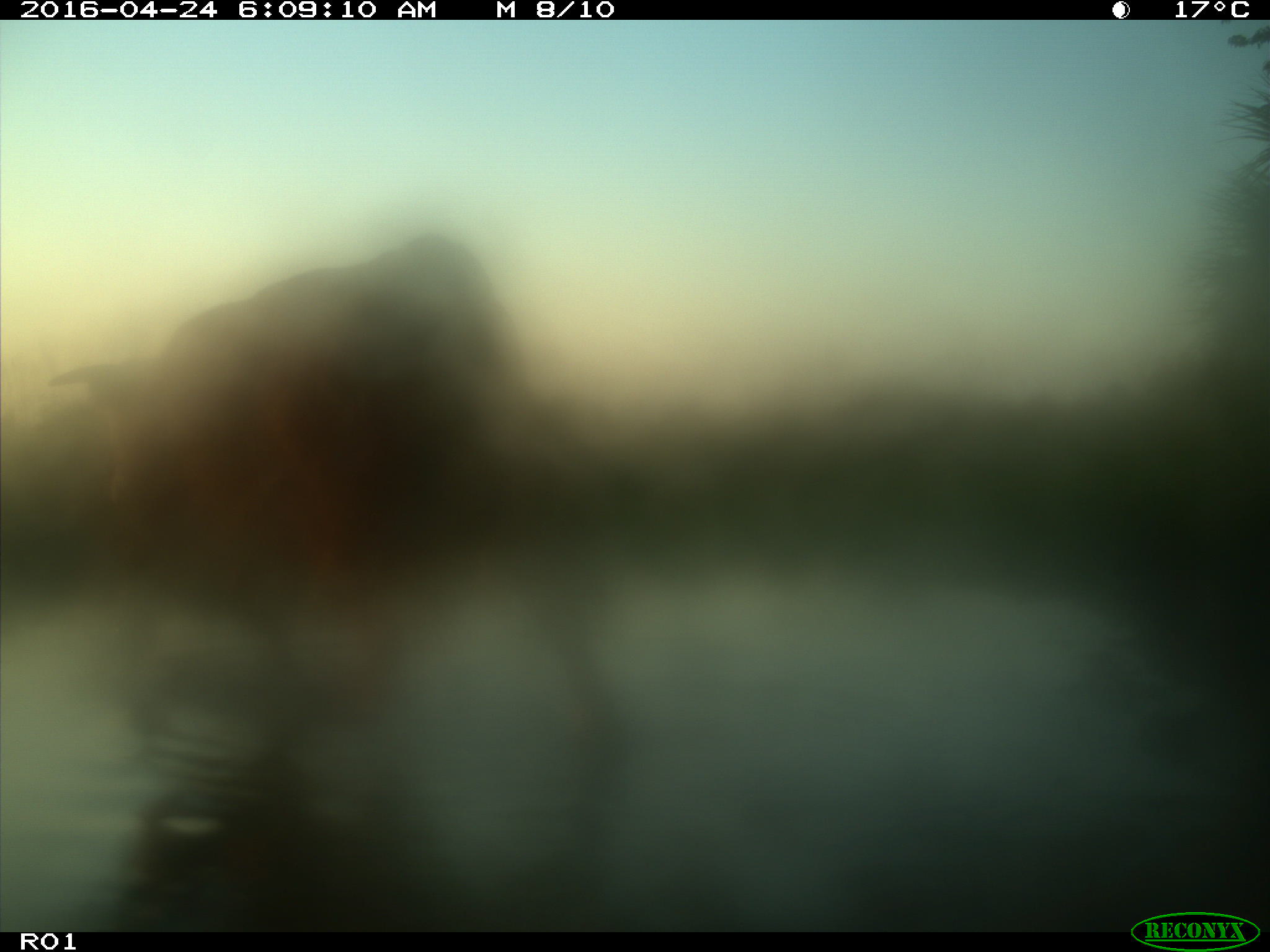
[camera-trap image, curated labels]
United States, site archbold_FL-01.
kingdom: Animalia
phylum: Chordata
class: Mammalia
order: Artiodactyla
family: Bovidae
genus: Bos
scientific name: Bos taurus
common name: domestic cow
Bos taurus (domestic cow).